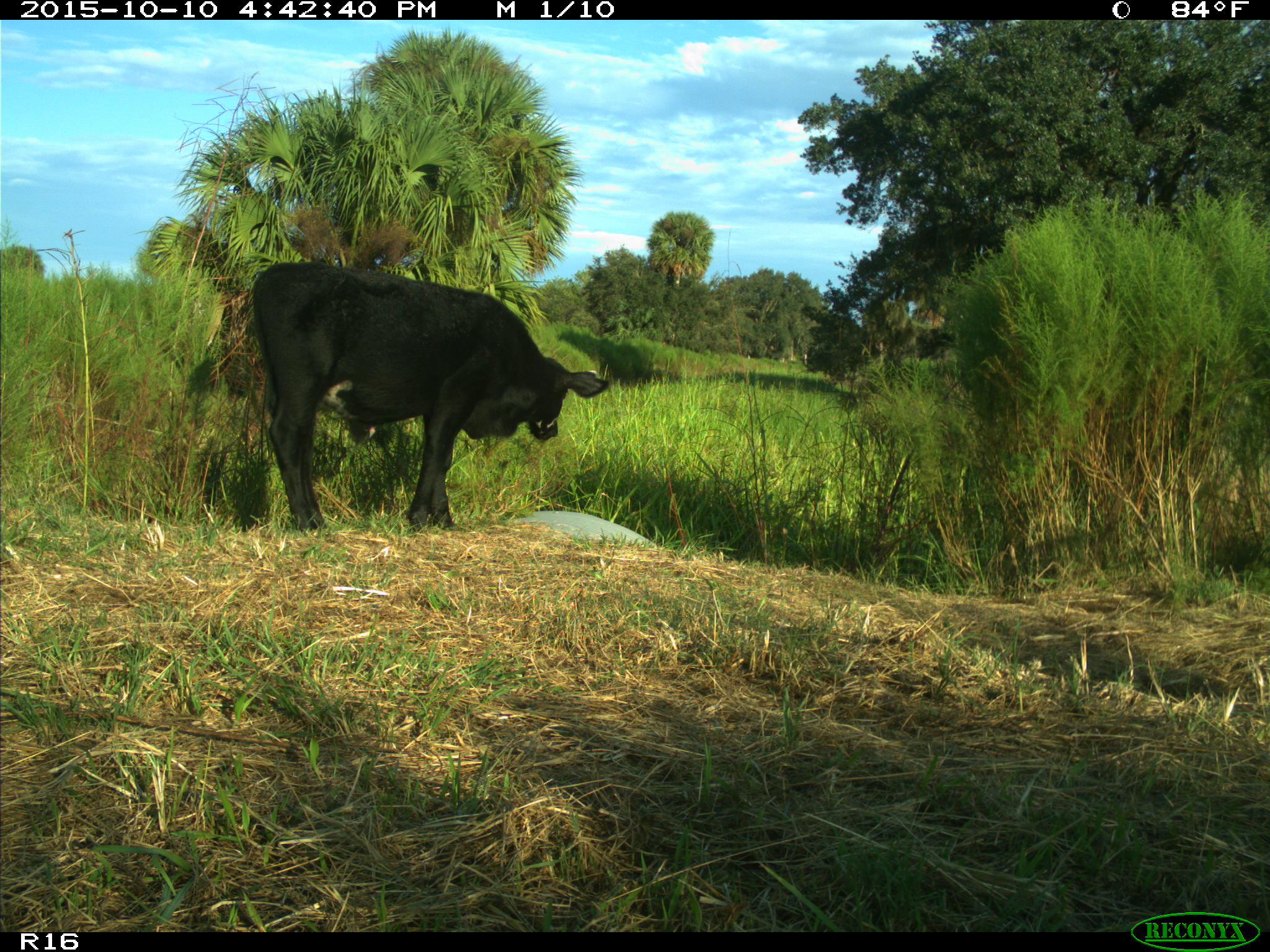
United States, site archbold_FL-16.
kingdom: Animalia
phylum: Chordata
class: Mammalia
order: Artiodactyla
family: Bovidae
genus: Bos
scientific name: Bos taurus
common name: domestic cow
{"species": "Bos taurus (domestic cow)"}